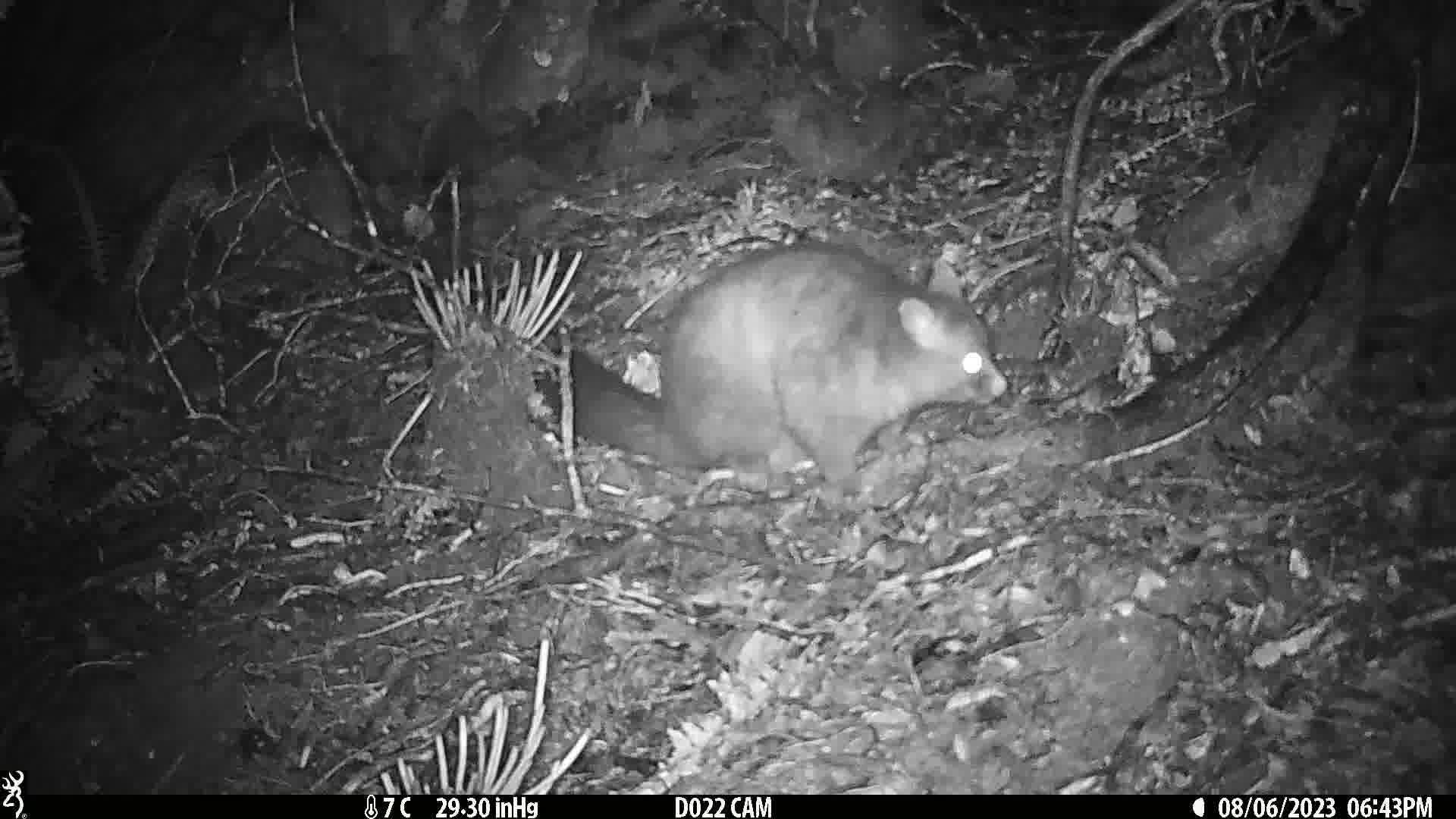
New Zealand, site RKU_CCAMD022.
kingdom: Animalia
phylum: Chordata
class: Mammalia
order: Diprotodontia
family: Phalangeridae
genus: Trichosurus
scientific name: Trichosurus vulpecula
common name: common brushtail possum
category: possum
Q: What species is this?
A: Possum (common brushtail possum) (Trichosurus vulpecula).